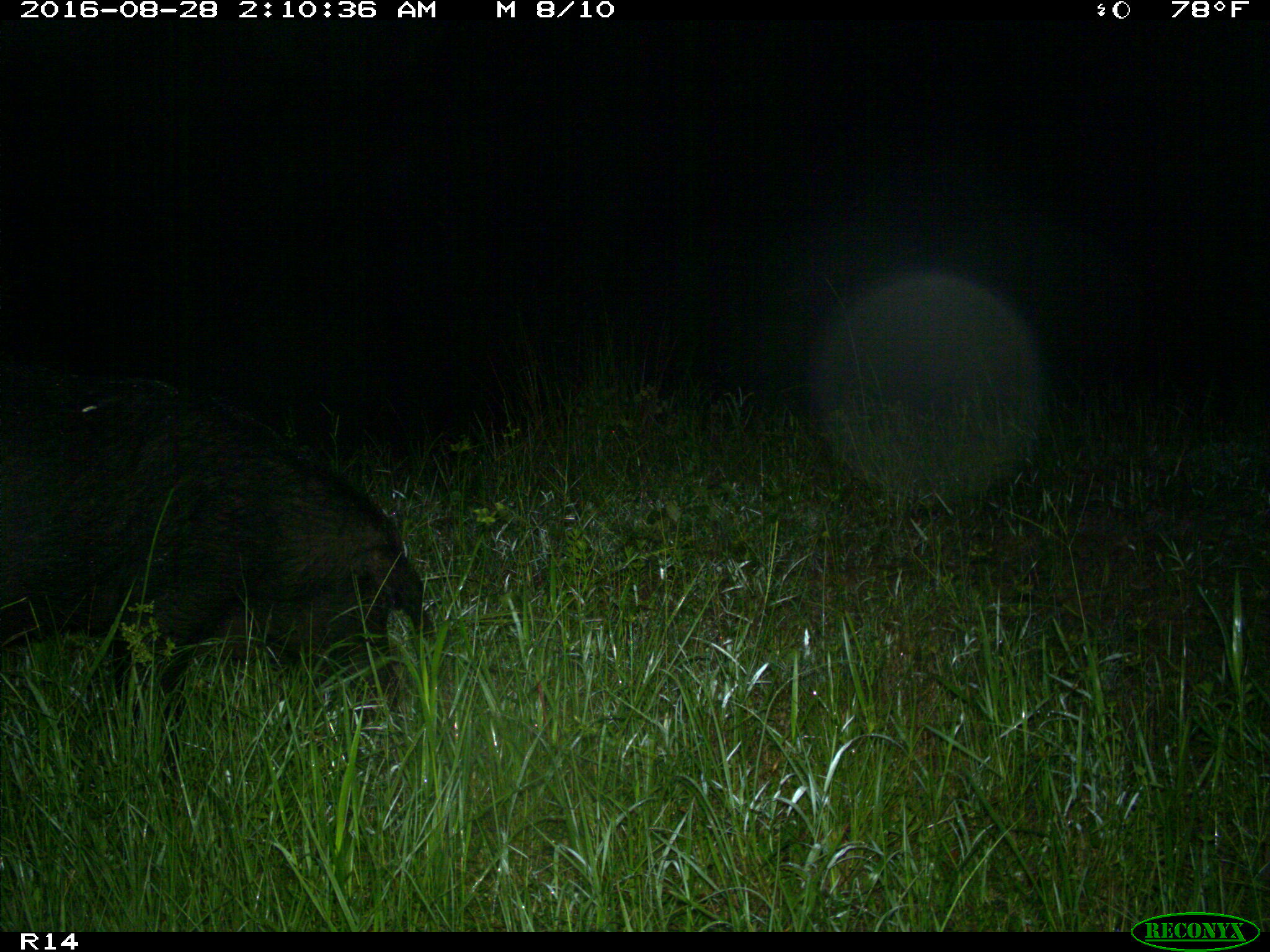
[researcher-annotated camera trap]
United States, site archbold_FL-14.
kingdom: Animalia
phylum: Chordata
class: Mammalia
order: Artiodactyla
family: Suidae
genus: Sus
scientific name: Sus scrofa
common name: wild boar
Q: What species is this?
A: Sus scrofa (wild boar).